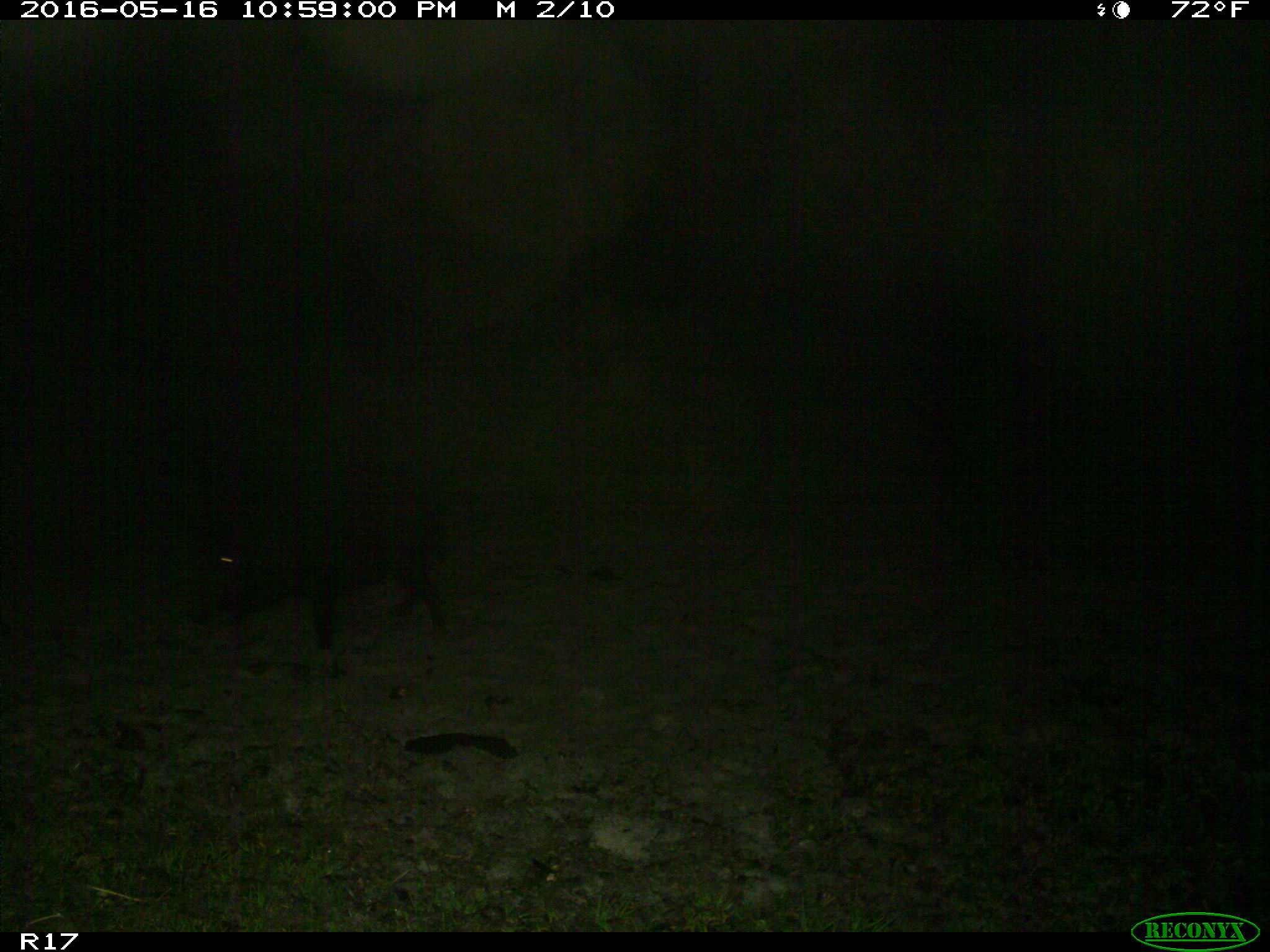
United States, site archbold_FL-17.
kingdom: Animalia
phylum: Chordata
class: Mammalia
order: Artiodactyla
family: Suidae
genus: Sus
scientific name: Sus scrofa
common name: wild boar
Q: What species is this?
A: Sus scrofa (wild boar).